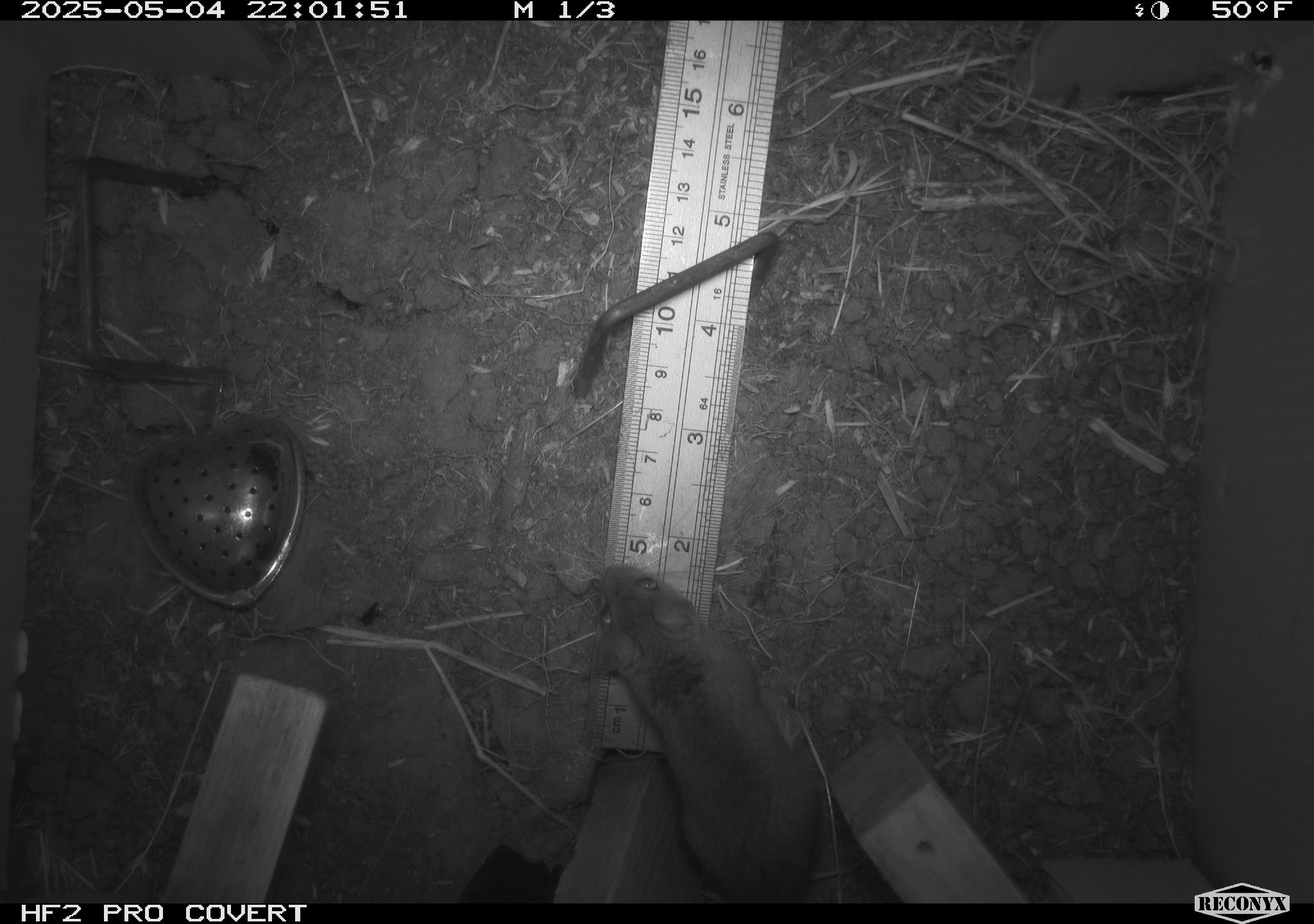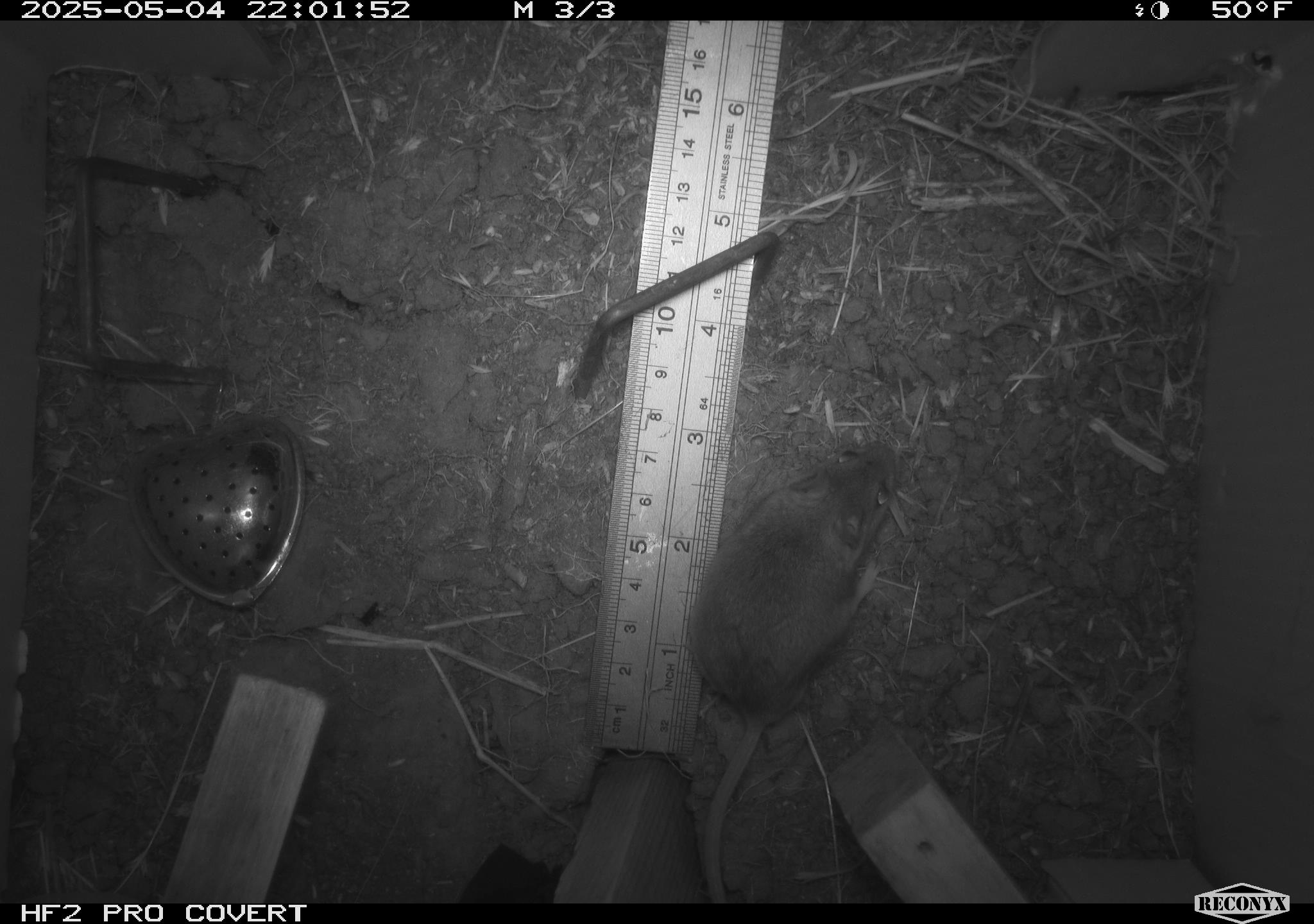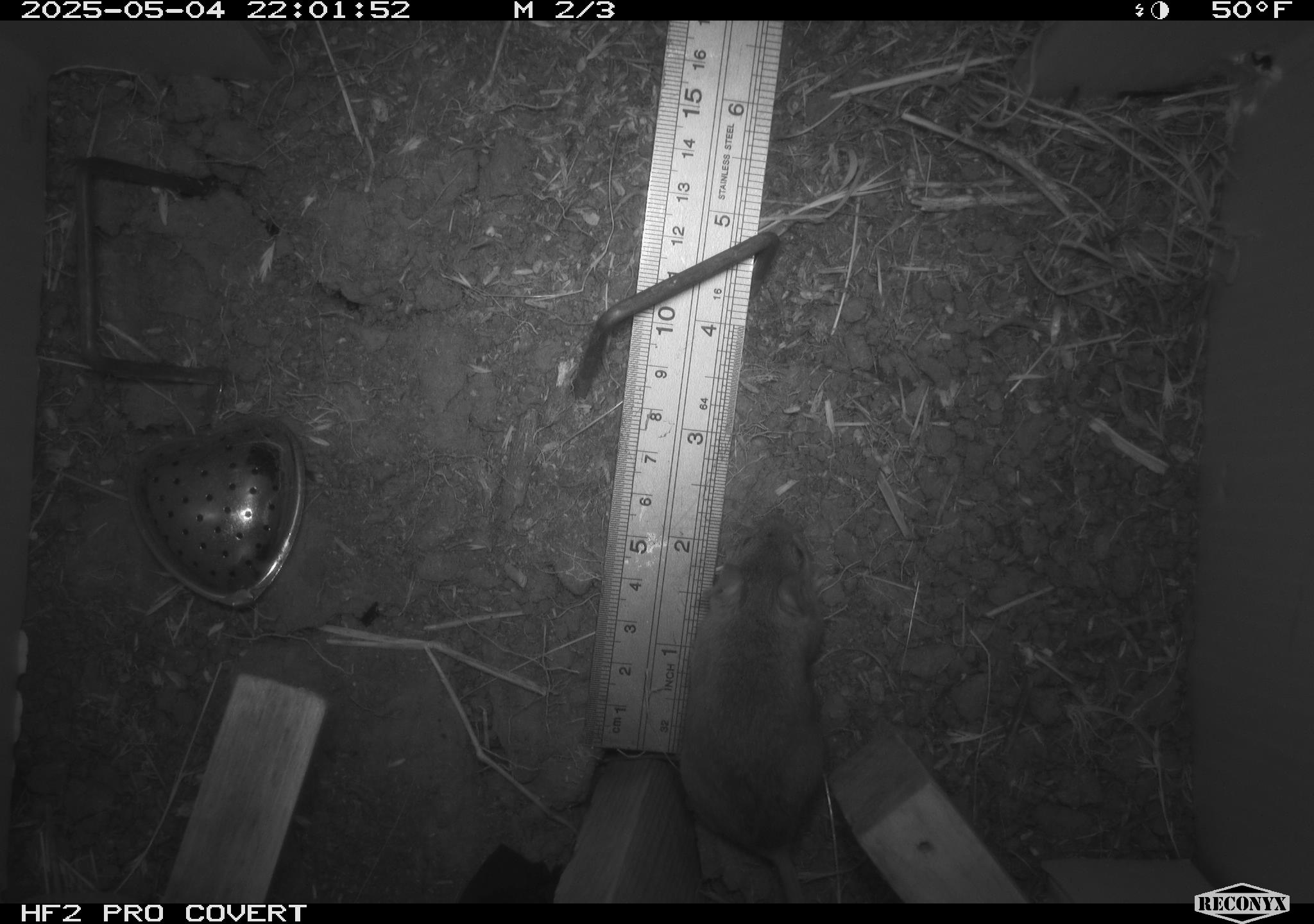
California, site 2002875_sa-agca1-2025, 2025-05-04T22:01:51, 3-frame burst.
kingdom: Animalia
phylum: Chordata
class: Mammalia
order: Rodentia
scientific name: Rodentia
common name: mouse species